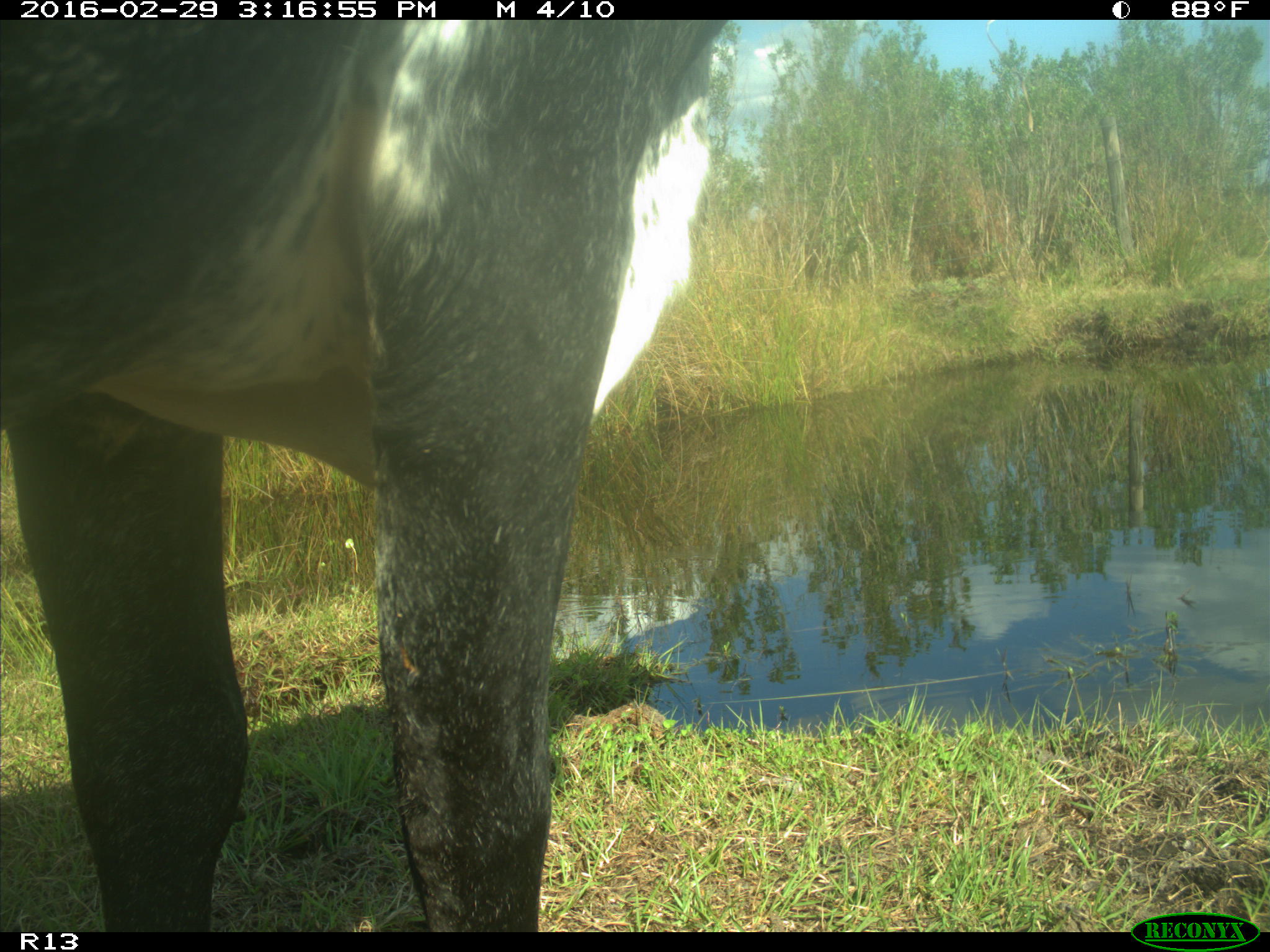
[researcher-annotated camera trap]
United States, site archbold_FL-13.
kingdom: Animalia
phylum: Chordata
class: Mammalia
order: Artiodactyla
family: Bovidae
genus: Bos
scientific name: Bos taurus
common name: domestic cow